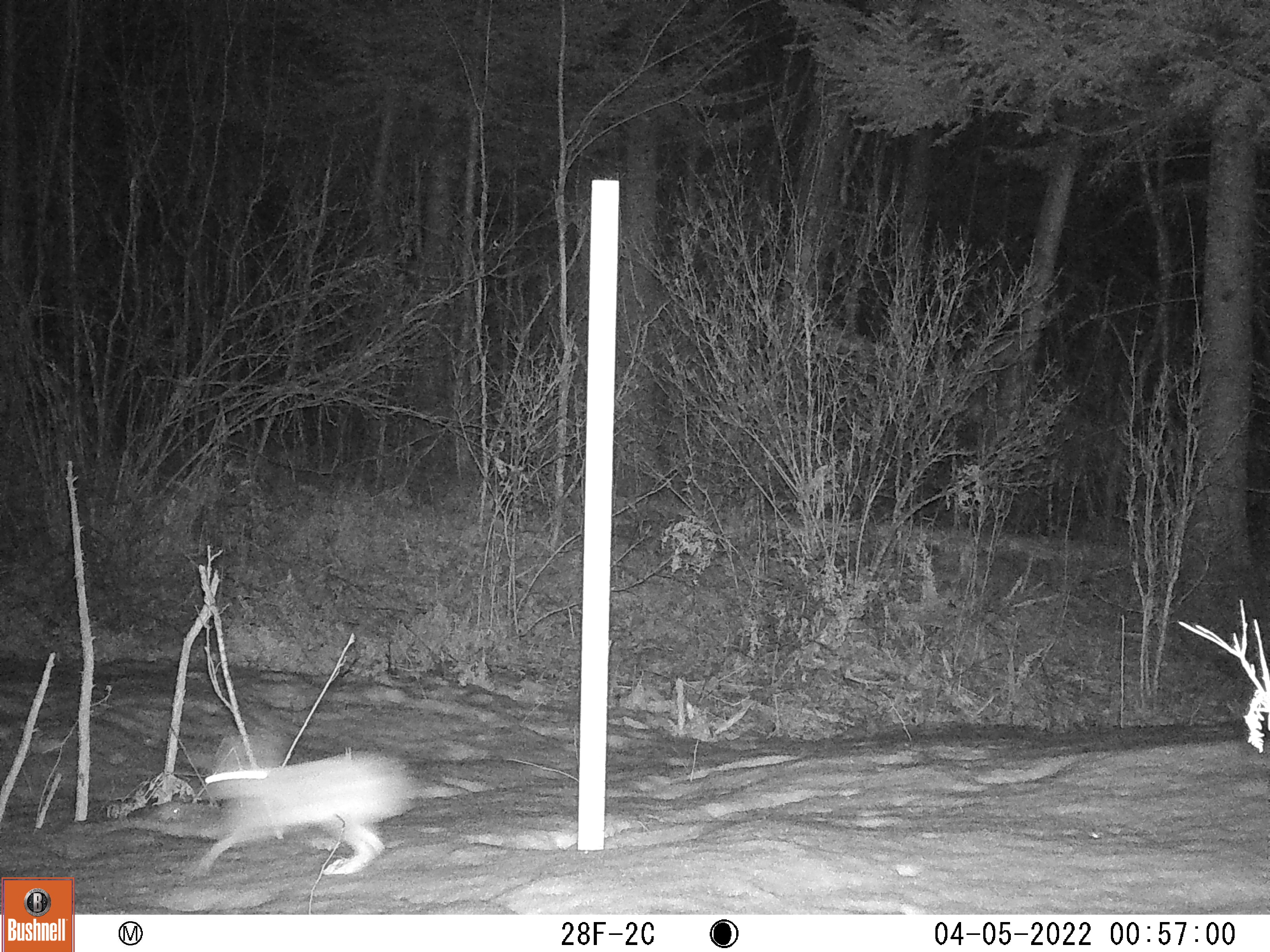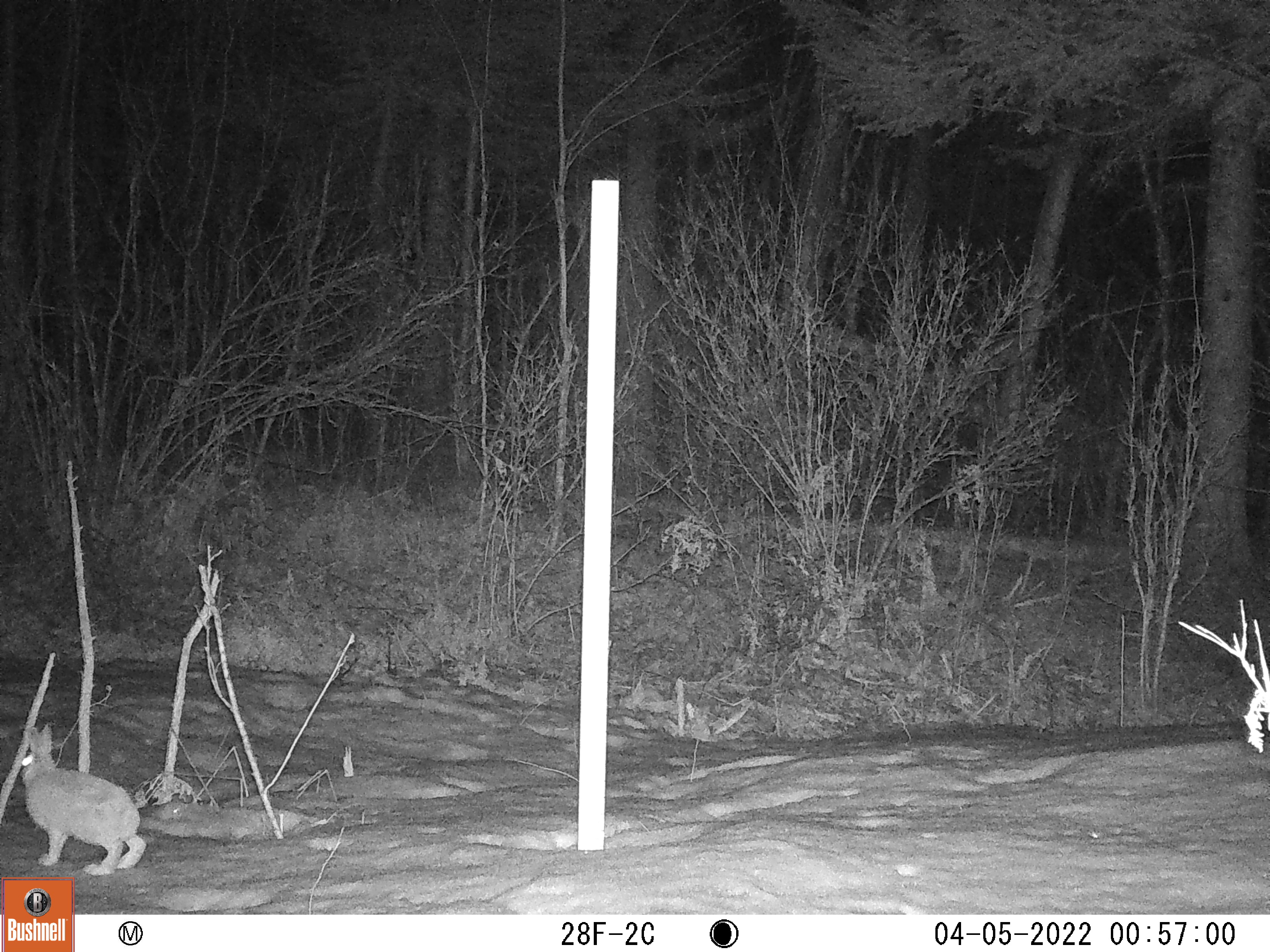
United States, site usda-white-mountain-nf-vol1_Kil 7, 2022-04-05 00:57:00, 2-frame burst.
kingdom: Animalia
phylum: Chordata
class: Mammalia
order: Lagomorpha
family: Leporidae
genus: Lepus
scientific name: Lepus americanus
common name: snowshoe hare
Snowshoe hare (Lepus americanus).